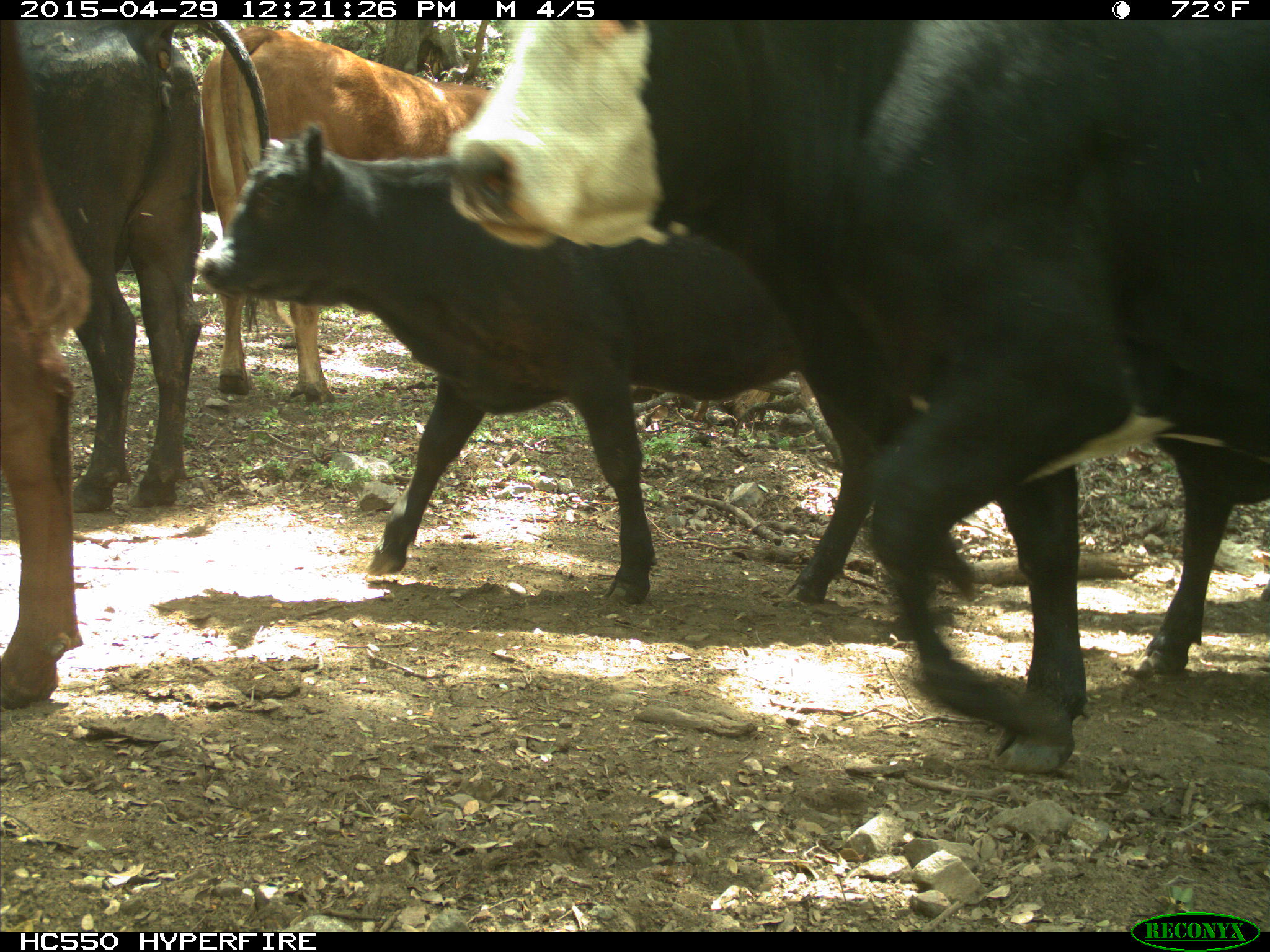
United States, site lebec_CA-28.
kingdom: Animalia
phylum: Chordata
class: Mammalia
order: Artiodactyla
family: Bovidae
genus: Bos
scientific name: Bos taurus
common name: domestic cow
Bos taurus (domestic cow).